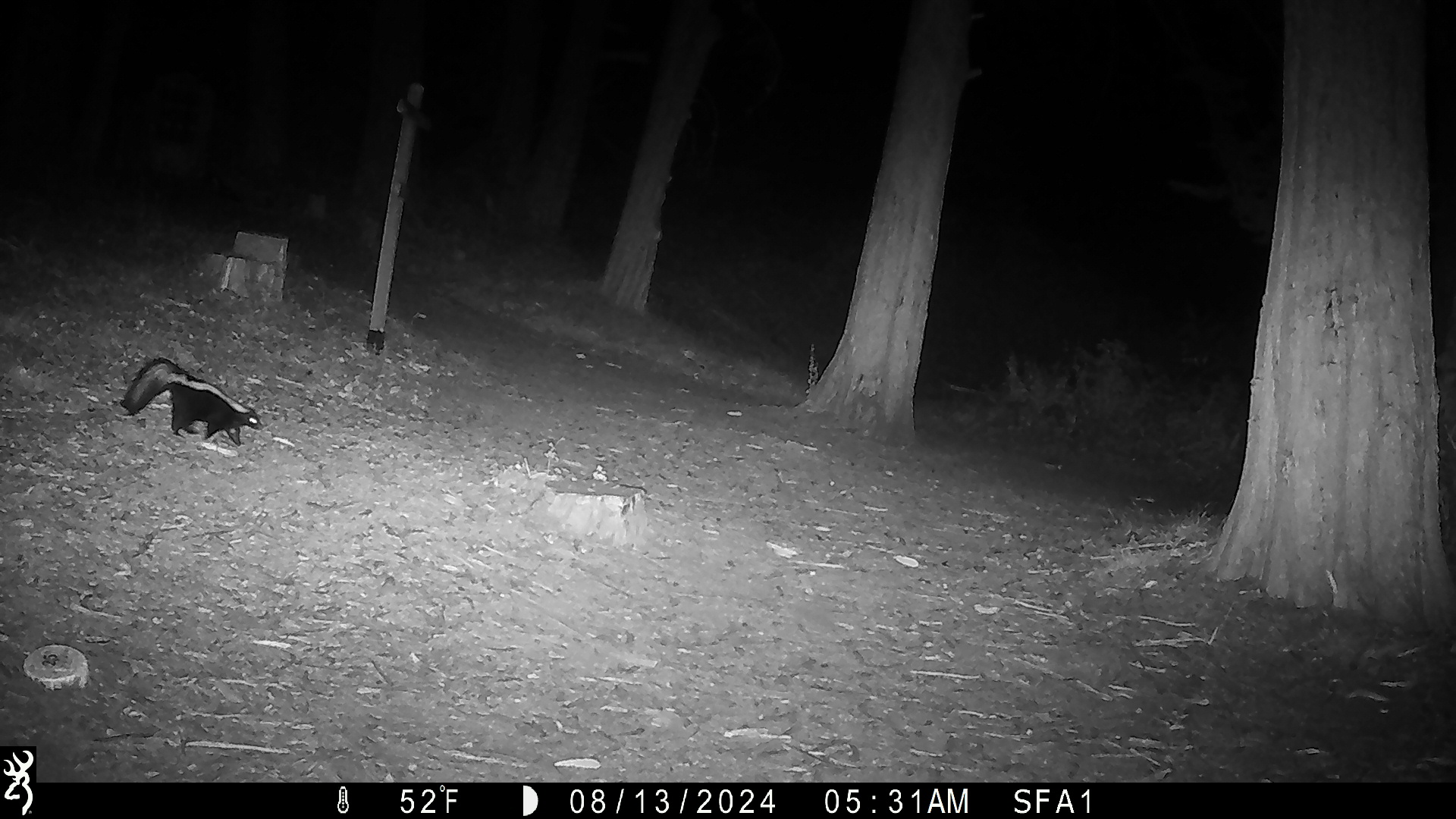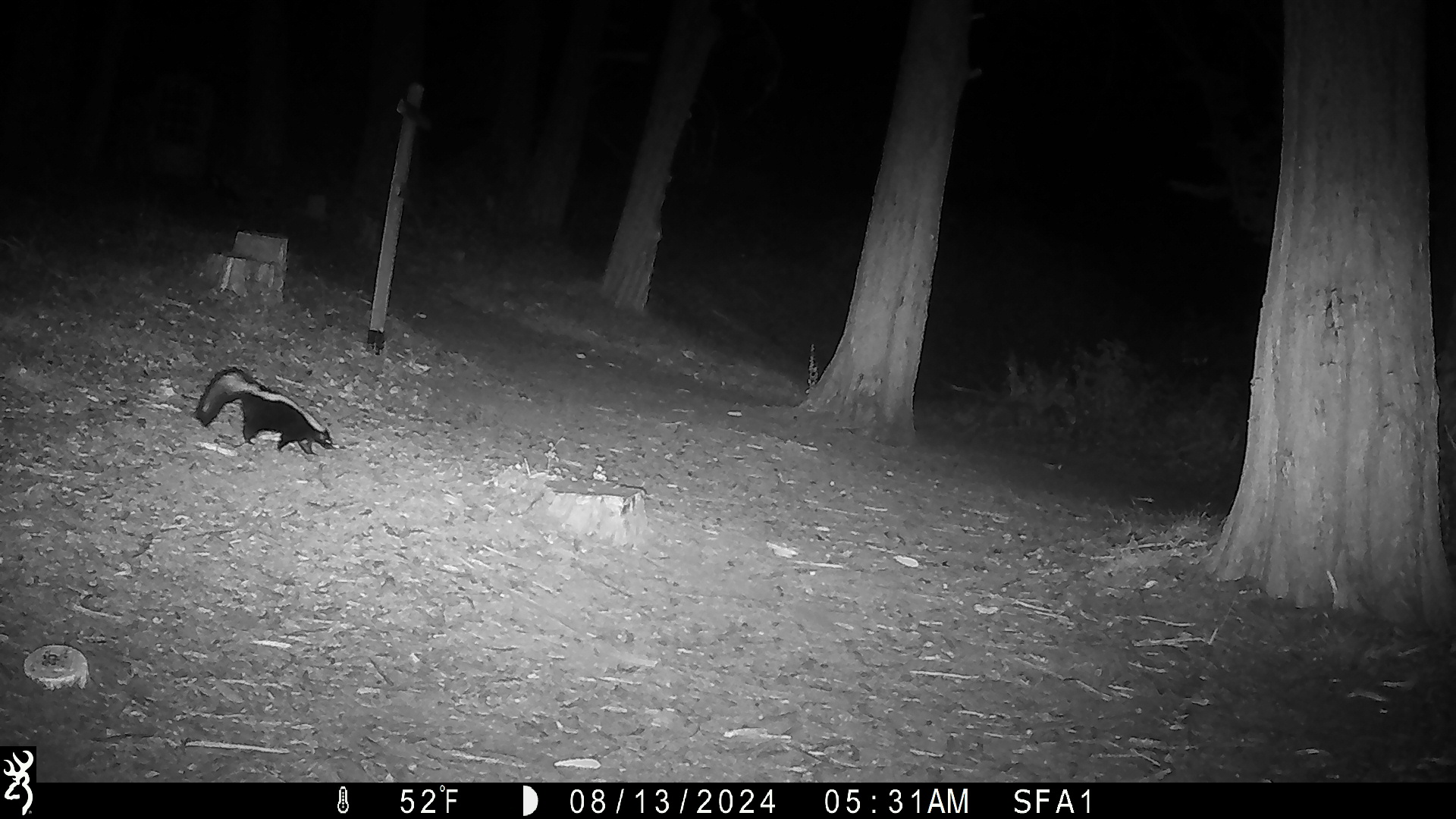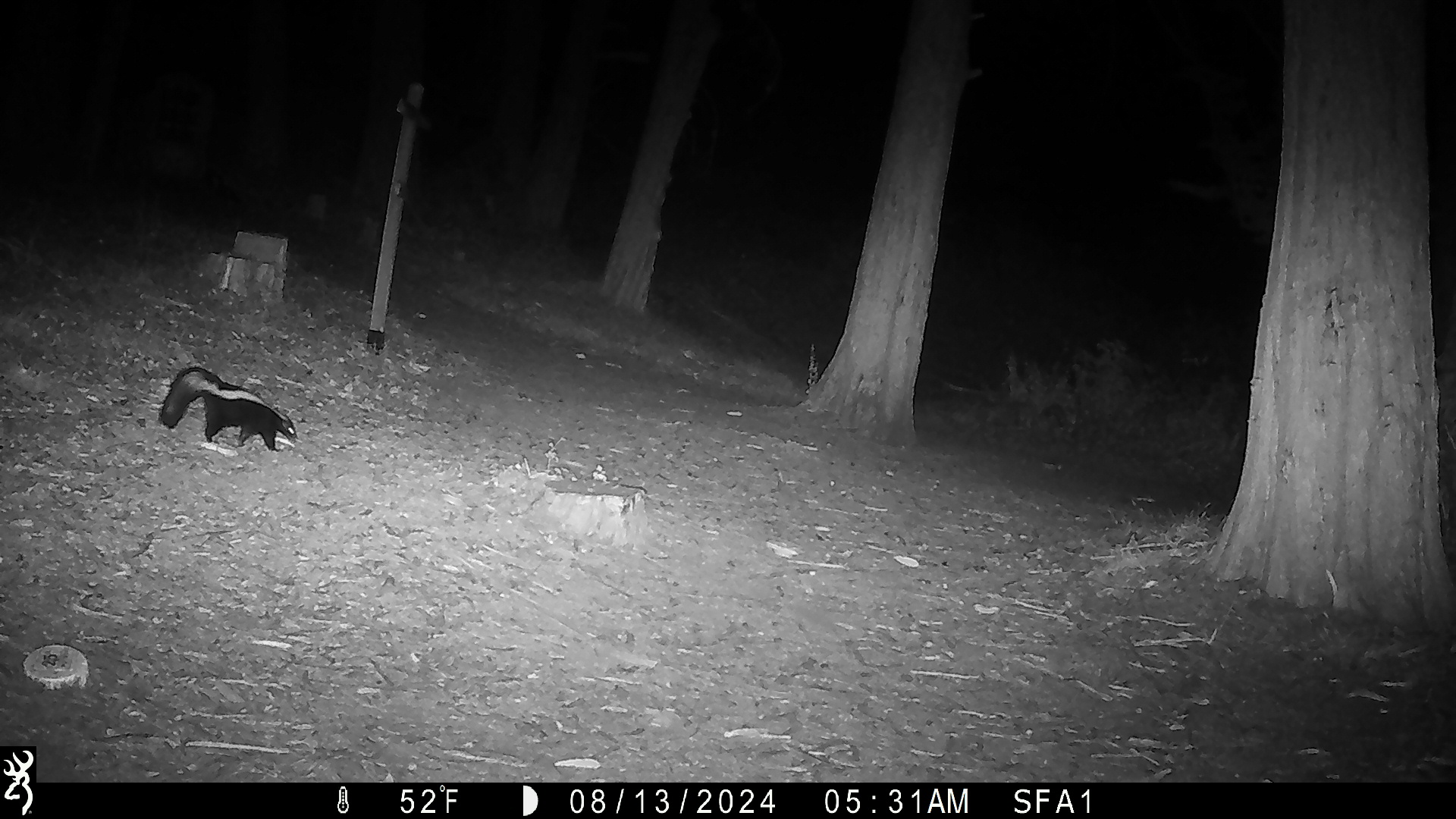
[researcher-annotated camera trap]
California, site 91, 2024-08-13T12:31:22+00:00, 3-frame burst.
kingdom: Animalia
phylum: Chordata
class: Mammalia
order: Carnivora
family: Mephitidae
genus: Mephitis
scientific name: Mephitis mephitis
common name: striped skunk